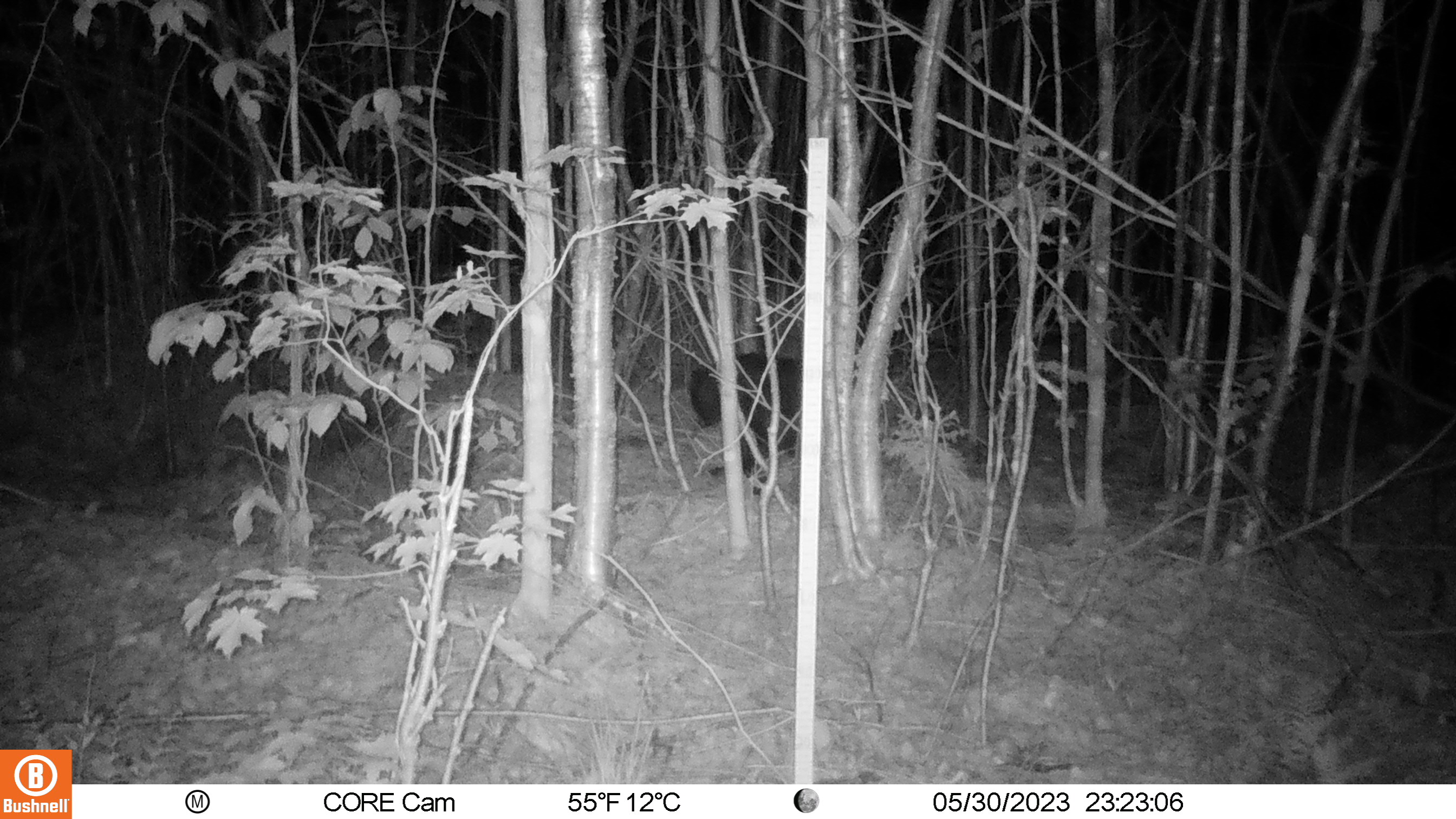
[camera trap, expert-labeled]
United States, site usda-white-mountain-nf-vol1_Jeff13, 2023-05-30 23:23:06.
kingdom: Animalia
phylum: Chordata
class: Mammalia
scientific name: Mammalia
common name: mammal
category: mammal sp.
Mammal sp. (mammal) (Mammalia).